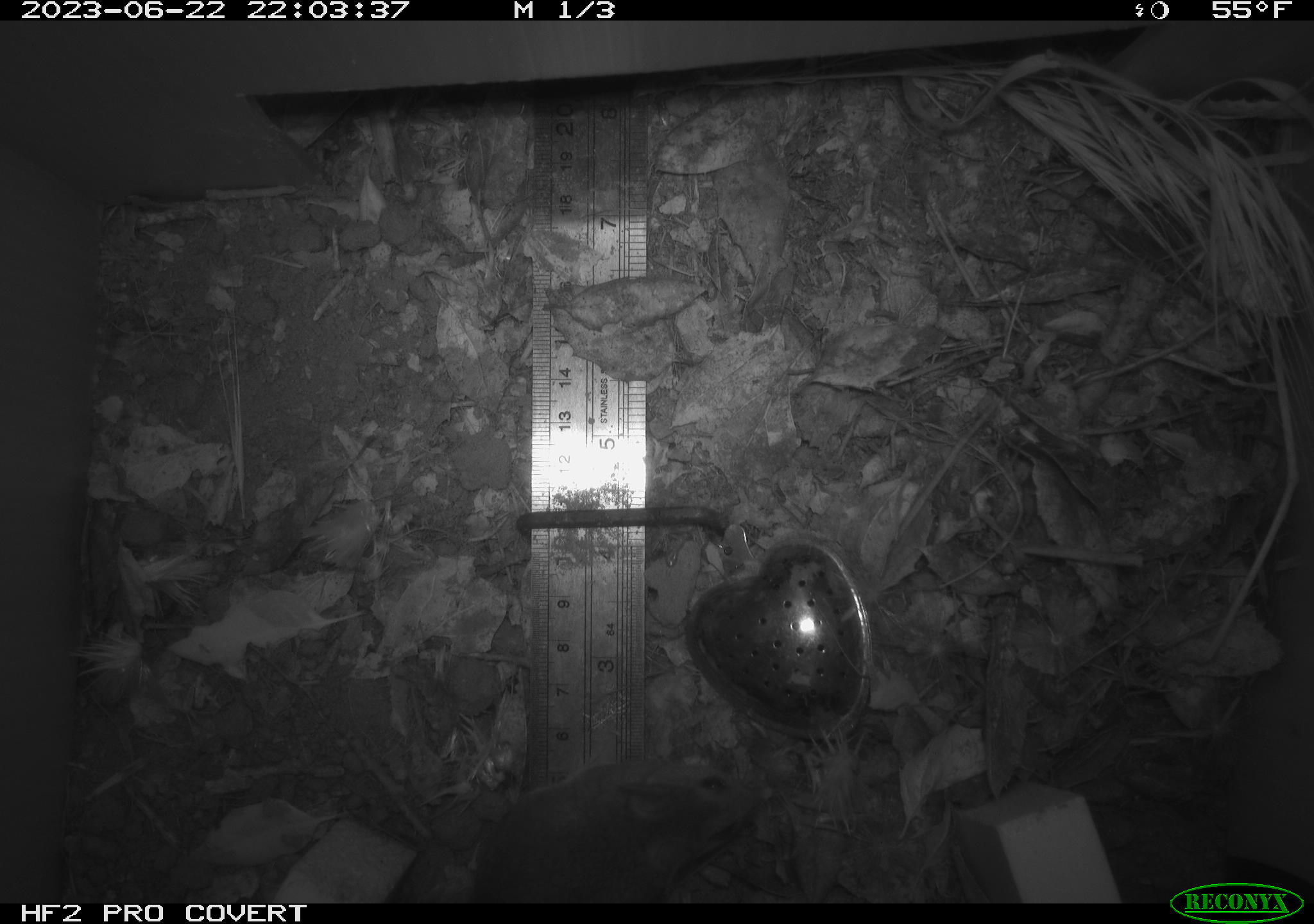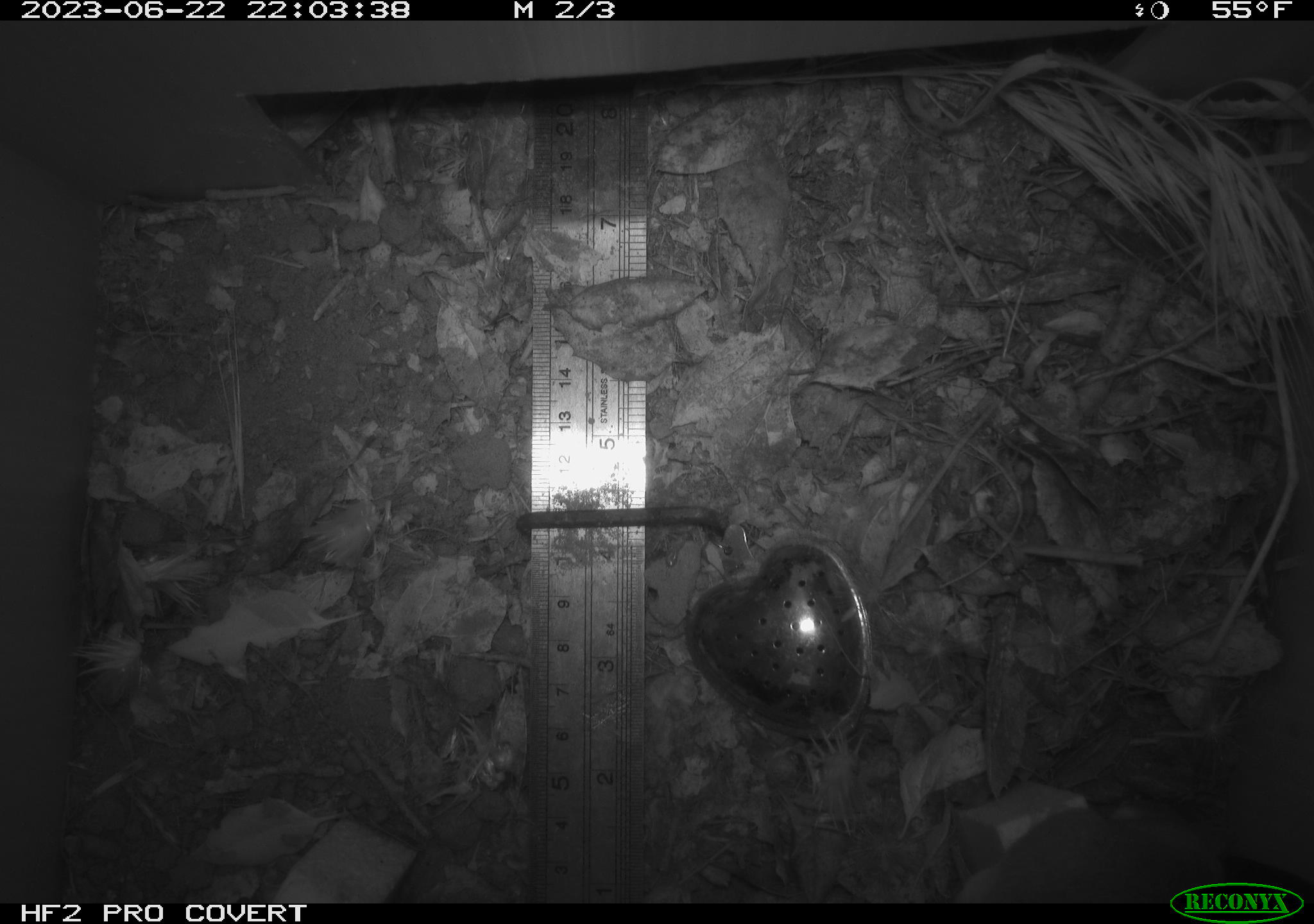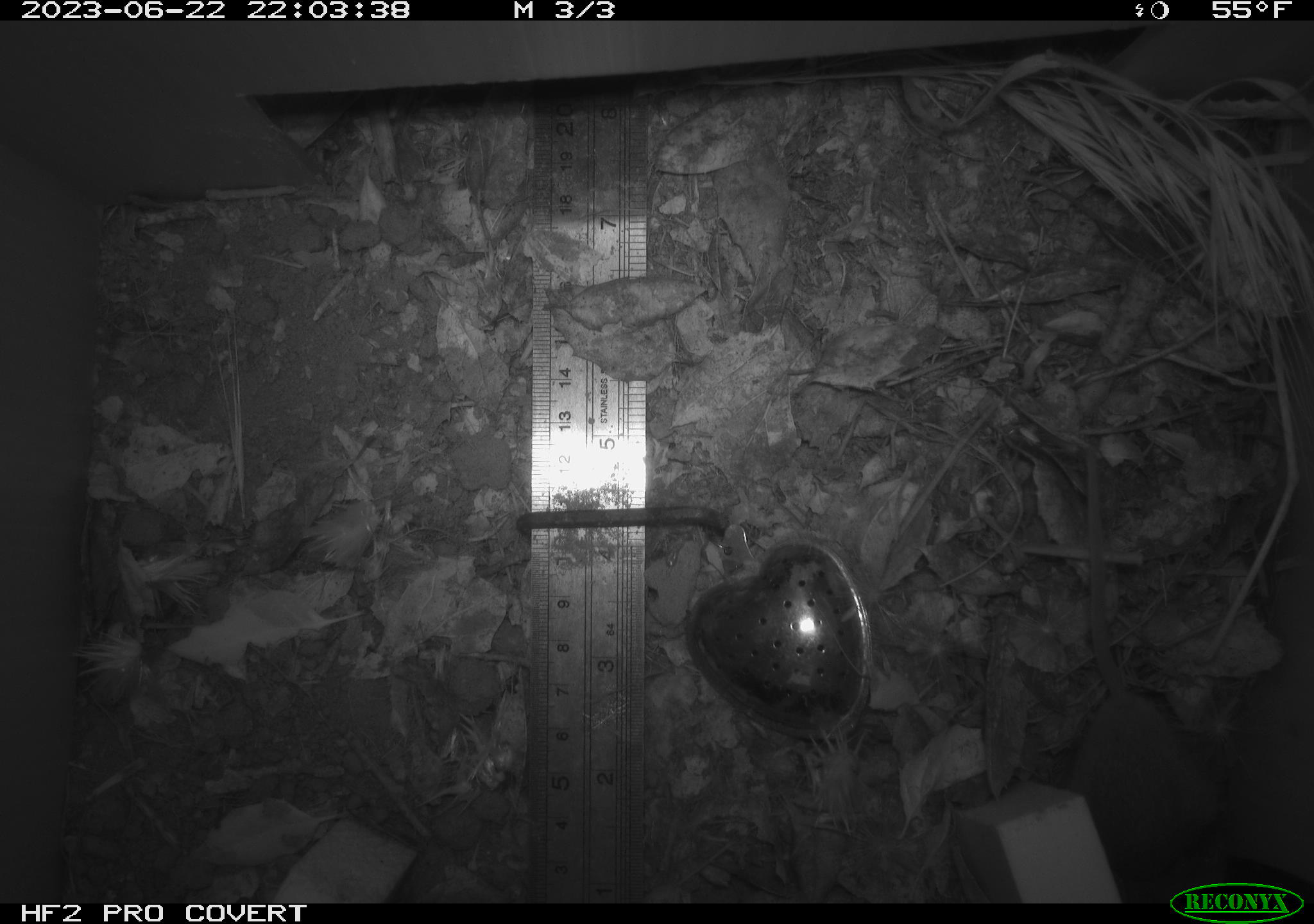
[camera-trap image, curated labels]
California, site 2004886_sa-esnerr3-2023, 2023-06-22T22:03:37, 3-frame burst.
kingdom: Animalia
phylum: Chordata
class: Mammalia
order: Rodentia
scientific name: Rodentia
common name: mouse species